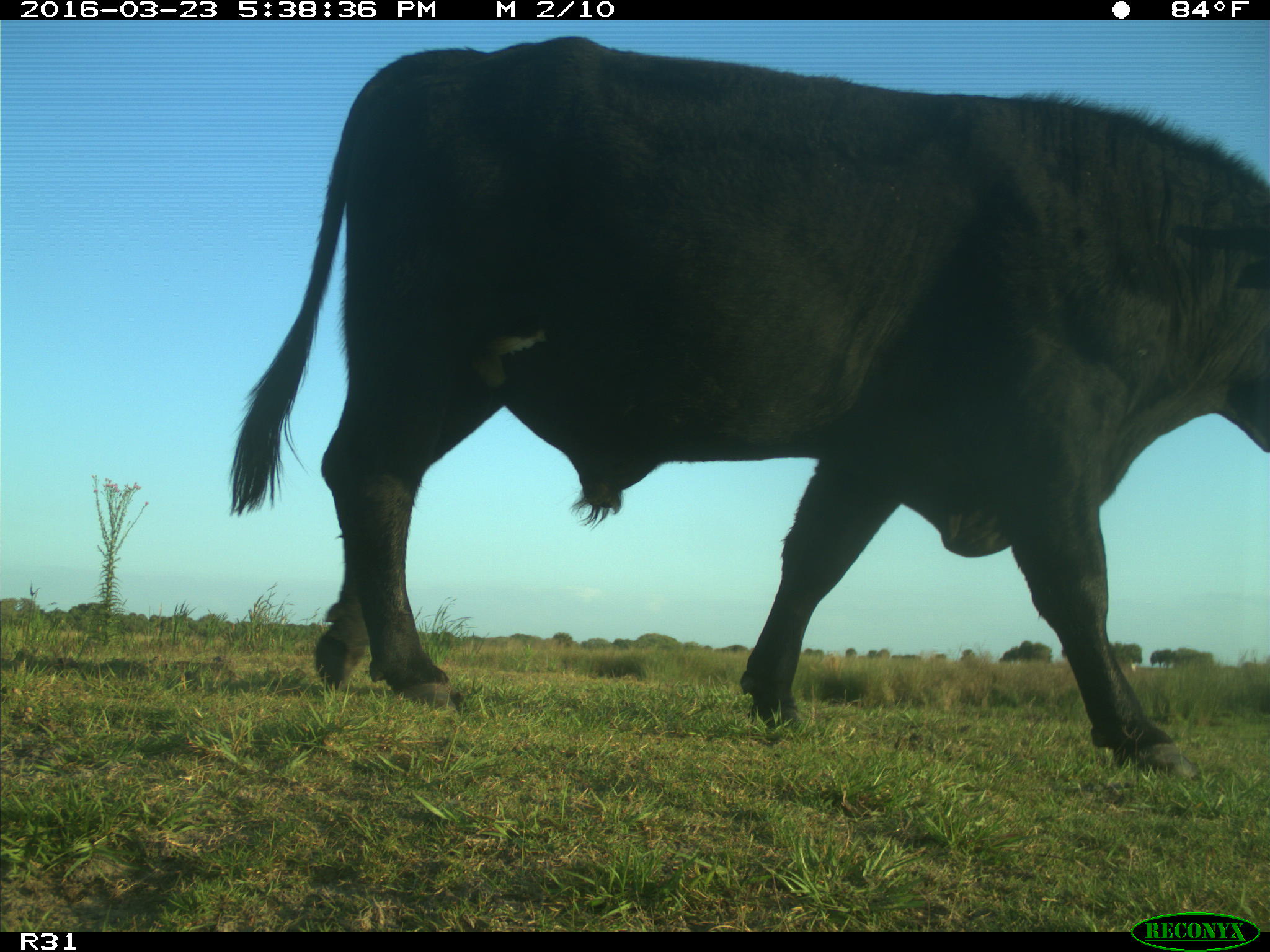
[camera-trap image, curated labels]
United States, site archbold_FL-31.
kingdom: Animalia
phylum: Chordata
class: Mammalia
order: Artiodactyla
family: Bovidae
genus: Bos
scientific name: Bos taurus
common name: domestic cow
Bos taurus (domestic cow).